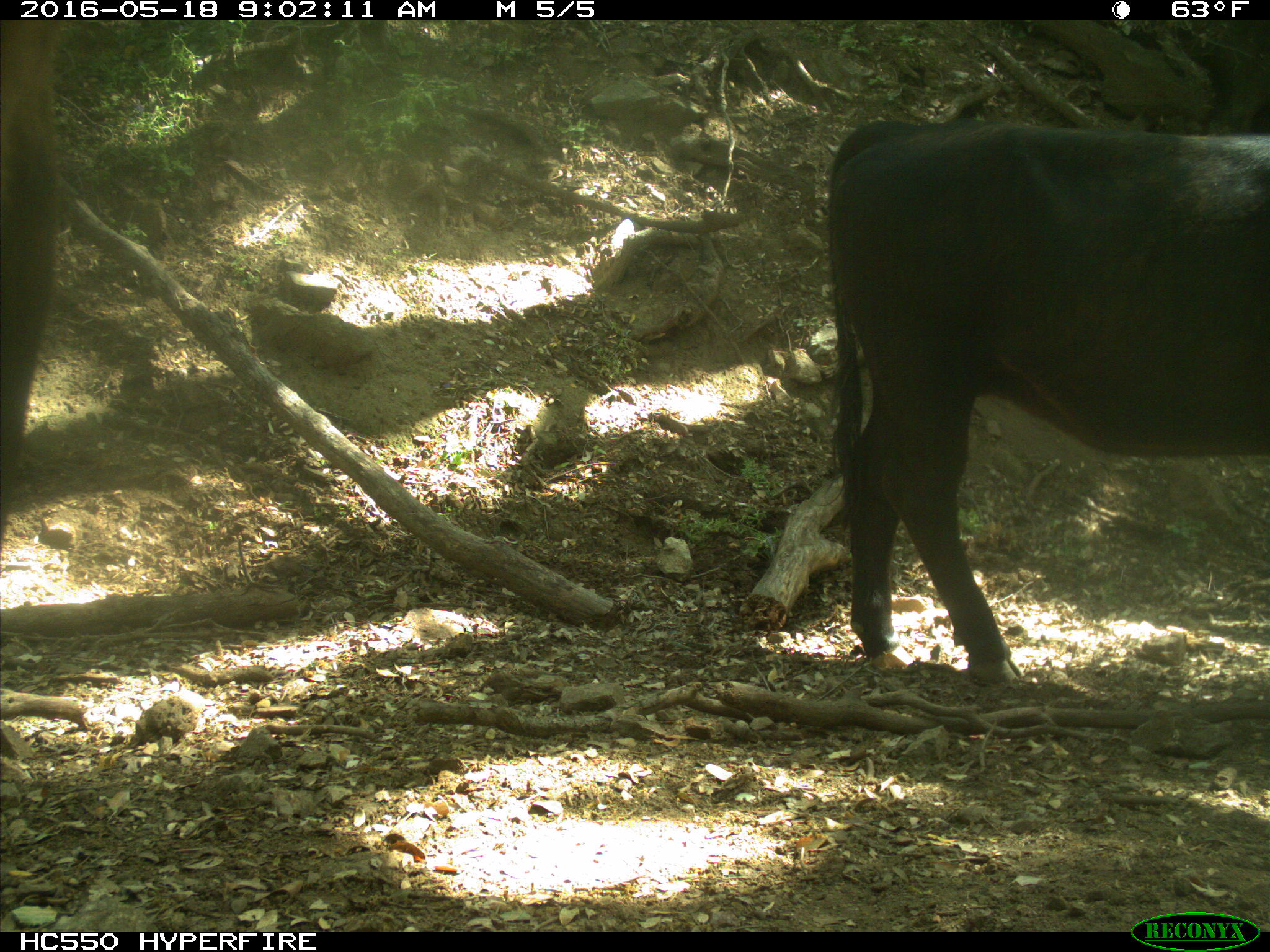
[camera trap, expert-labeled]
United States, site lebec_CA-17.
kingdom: Animalia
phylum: Chordata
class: Mammalia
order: Artiodactyla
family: Bovidae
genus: Bos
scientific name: Bos taurus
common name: domestic cow